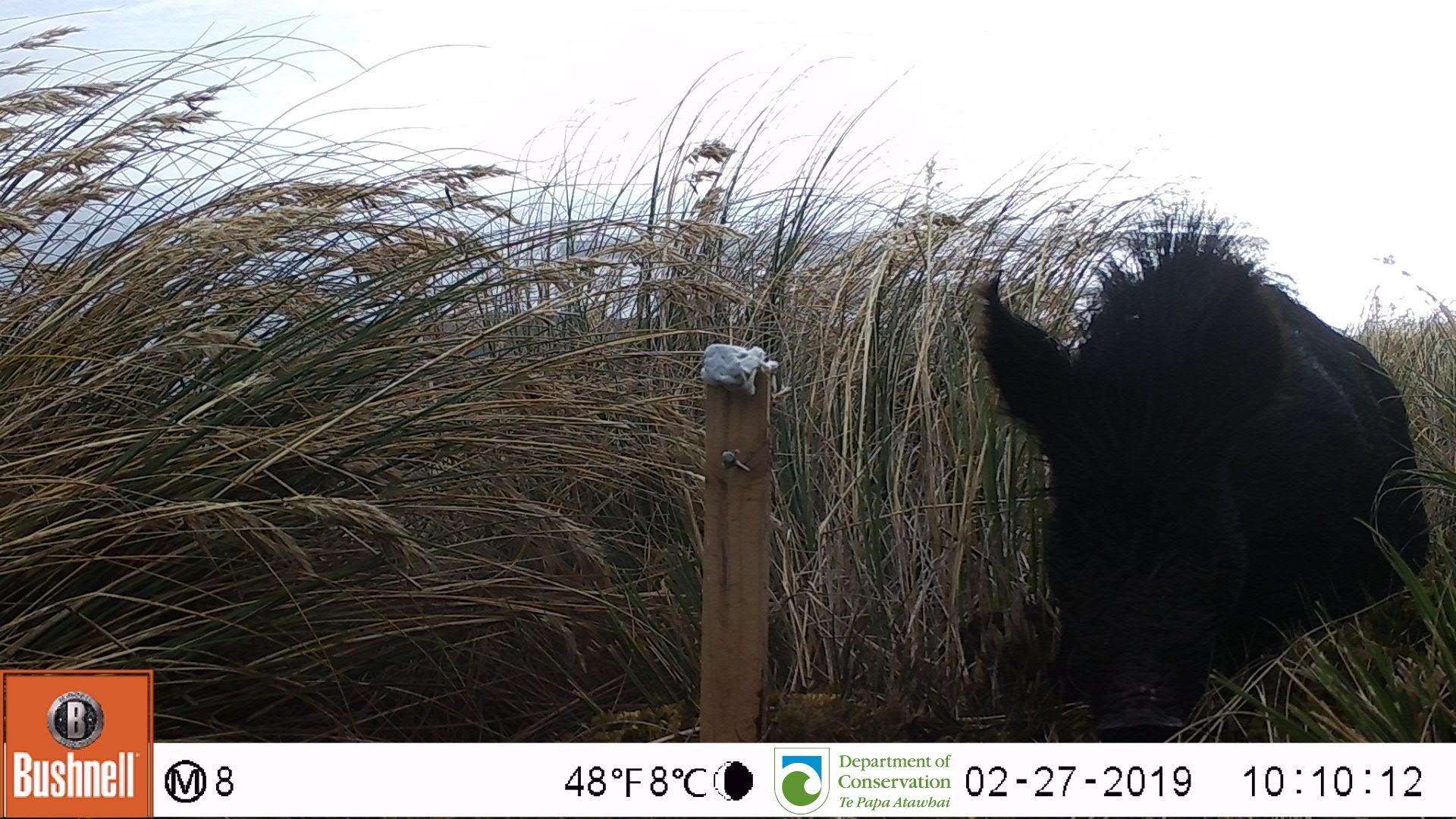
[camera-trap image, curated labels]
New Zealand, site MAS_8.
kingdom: Animalia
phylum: Chordata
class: Mammalia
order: Artiodactyla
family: Suidae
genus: Sus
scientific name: Sus scrofa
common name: pig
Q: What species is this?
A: Pig (Sus scrofa).